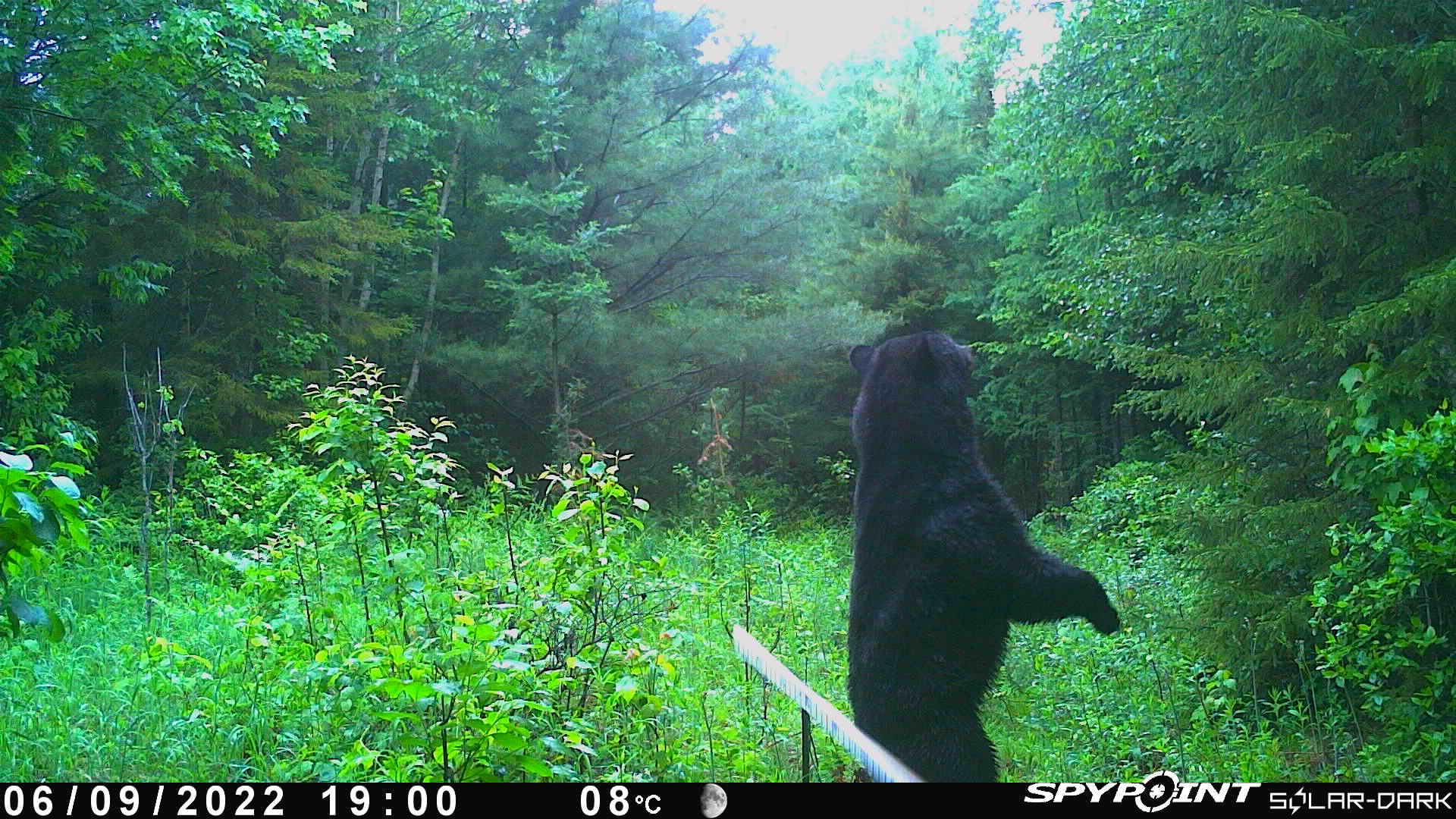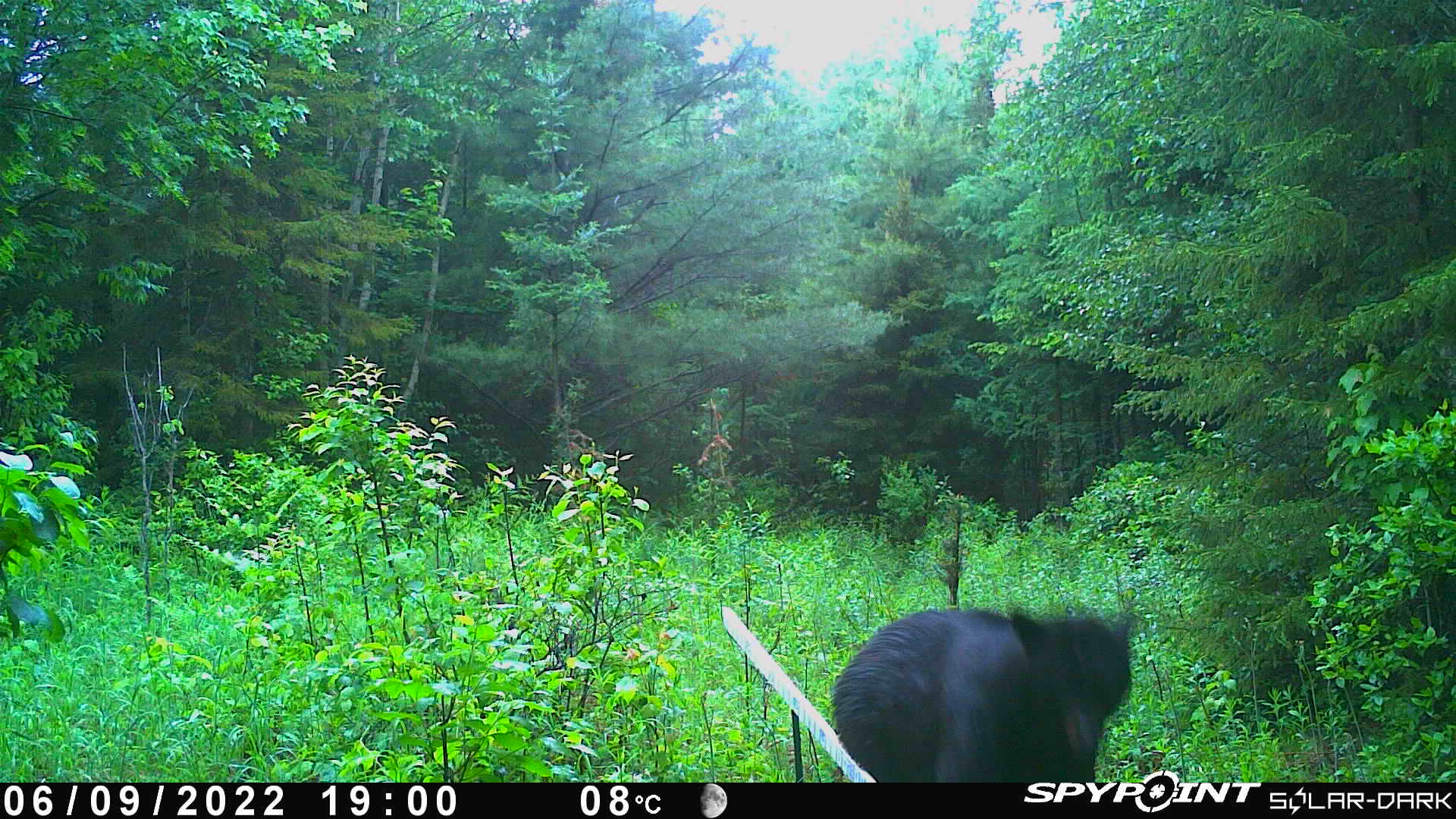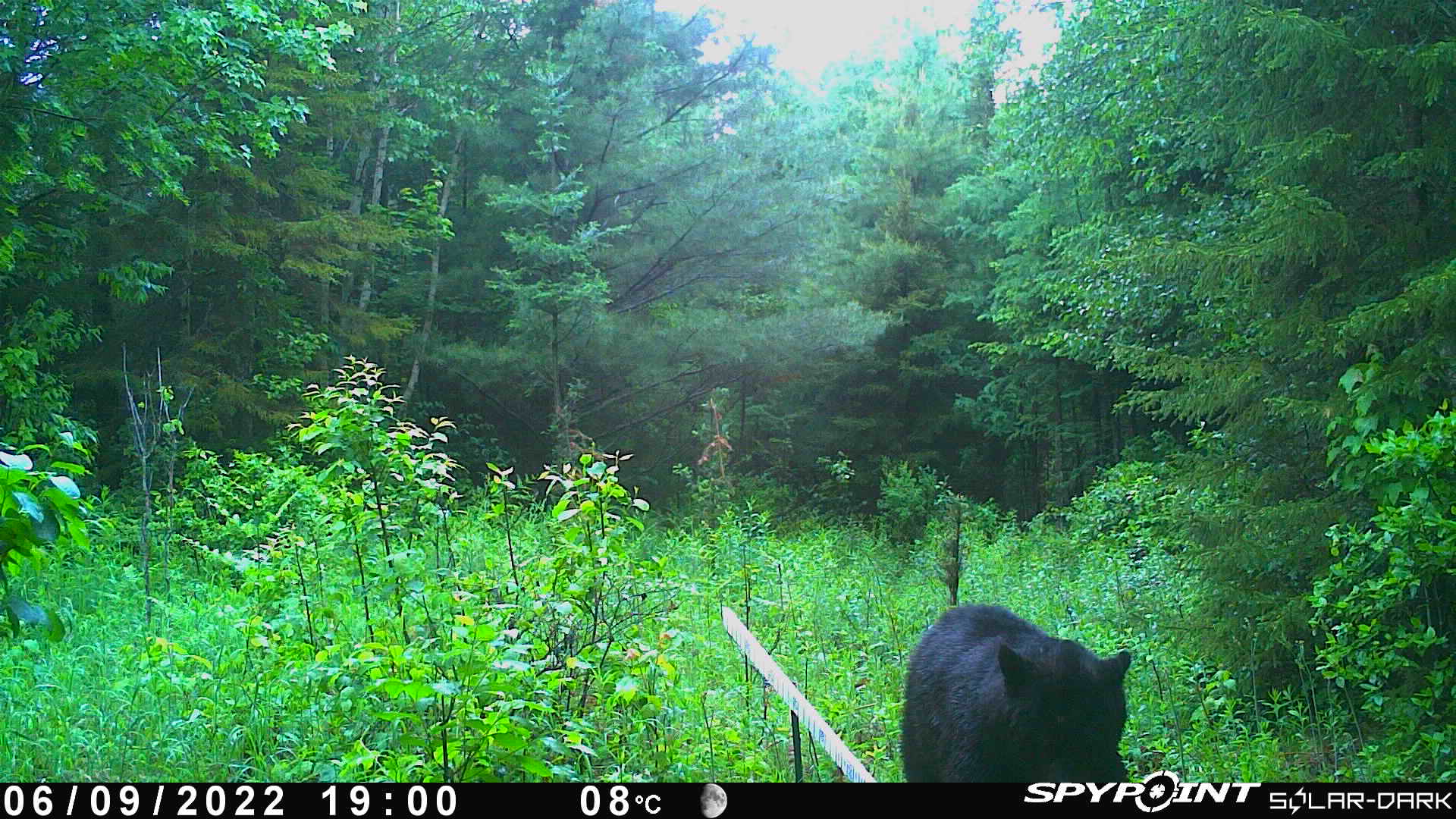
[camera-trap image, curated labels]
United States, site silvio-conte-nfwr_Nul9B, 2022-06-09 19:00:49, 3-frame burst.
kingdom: Animalia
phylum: Chordata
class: Mammalia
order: Carnivora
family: Ursidae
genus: Ursus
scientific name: Ursus americanus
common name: black bear